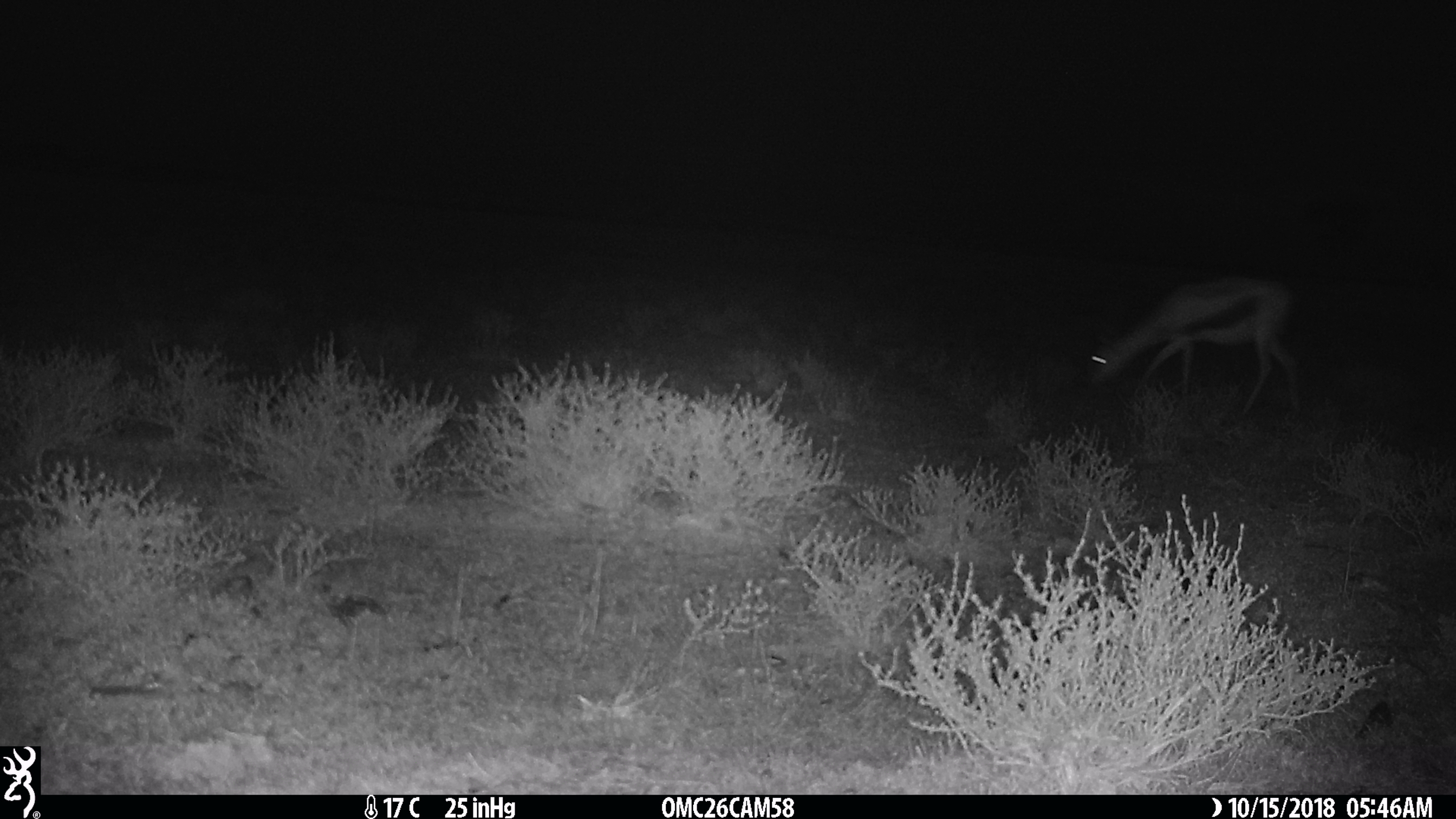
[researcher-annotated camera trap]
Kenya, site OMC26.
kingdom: Animalia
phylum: Chordata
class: Mammalia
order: Artiodactyla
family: Bovidae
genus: Eudorcas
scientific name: Eudorcas thomsonii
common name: thomon's gazelle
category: gazelle thomsons